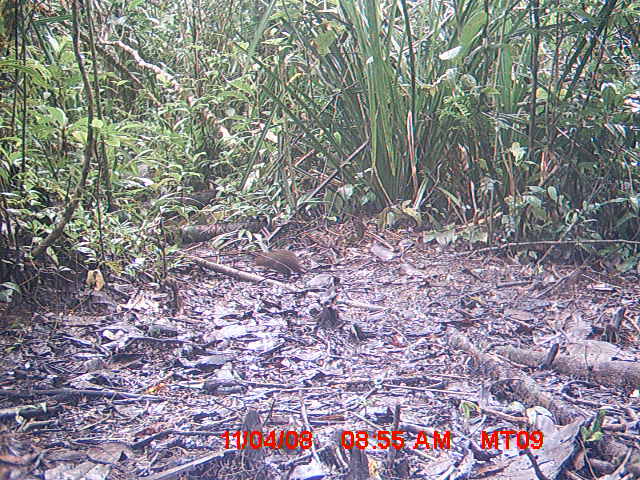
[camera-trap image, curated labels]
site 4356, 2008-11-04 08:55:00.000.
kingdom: Animalia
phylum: Chordata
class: Aves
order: Cuculiformes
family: Cuculidae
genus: Coua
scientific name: Coua serriana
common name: red-breasted coua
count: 1